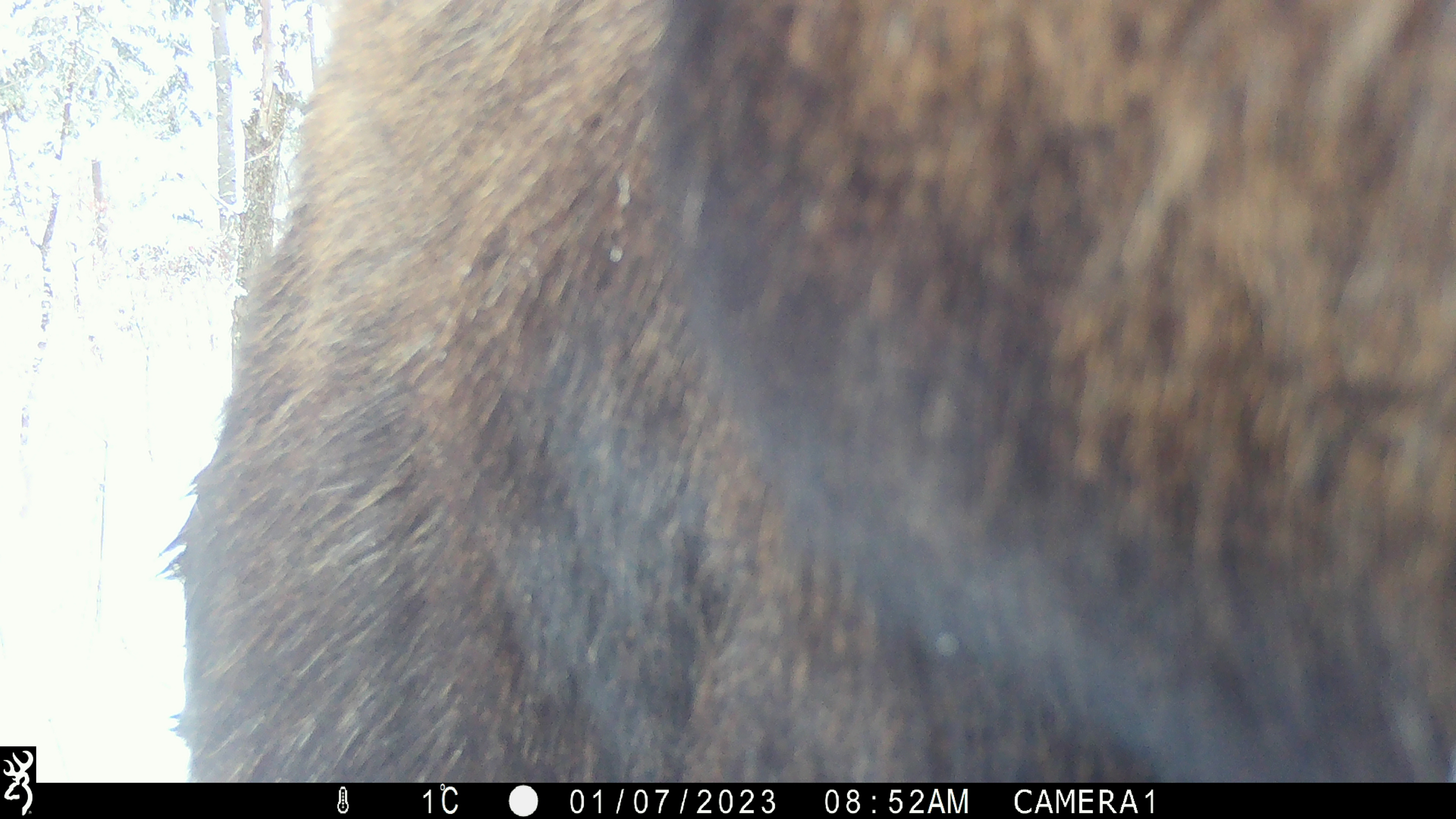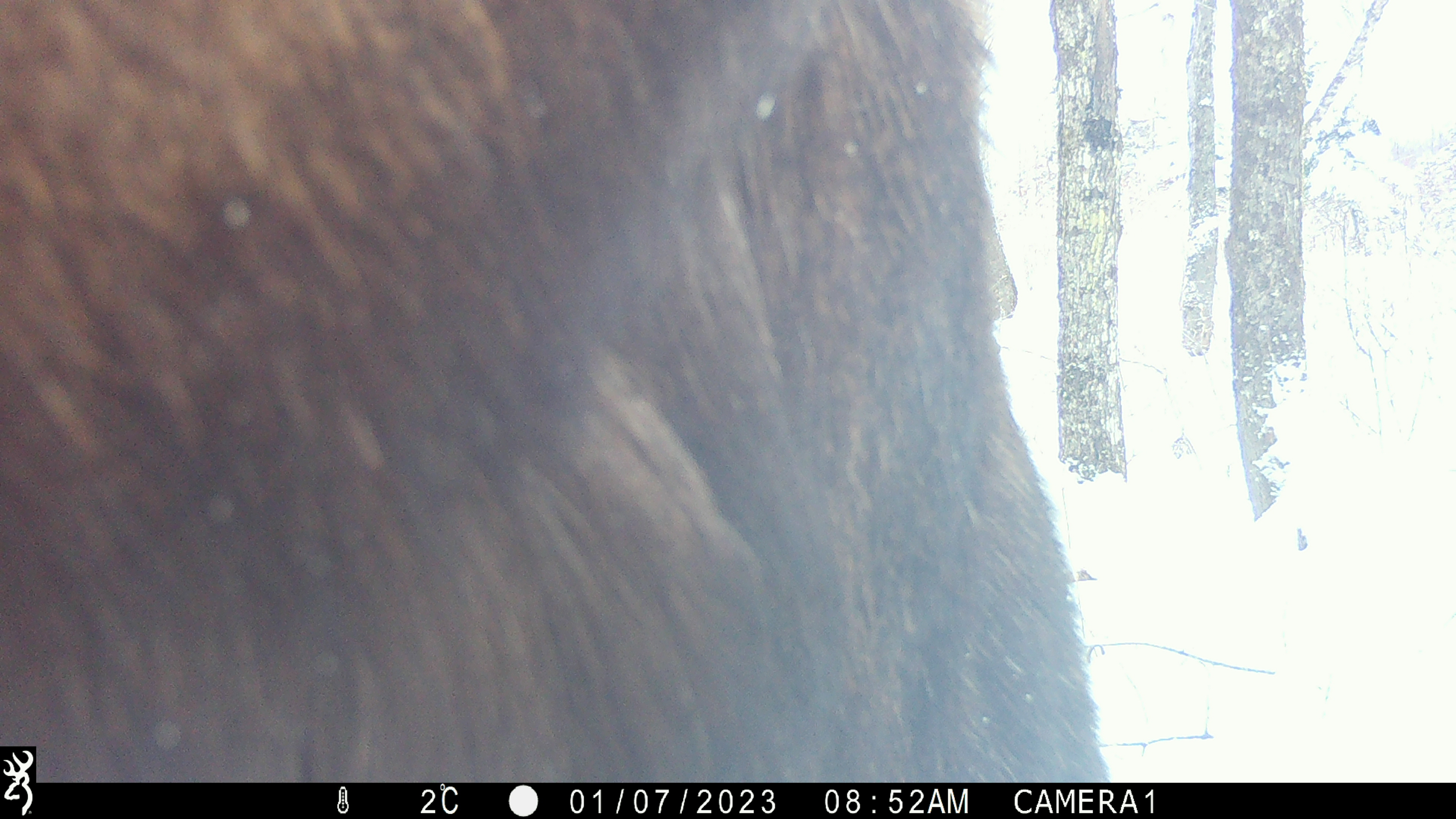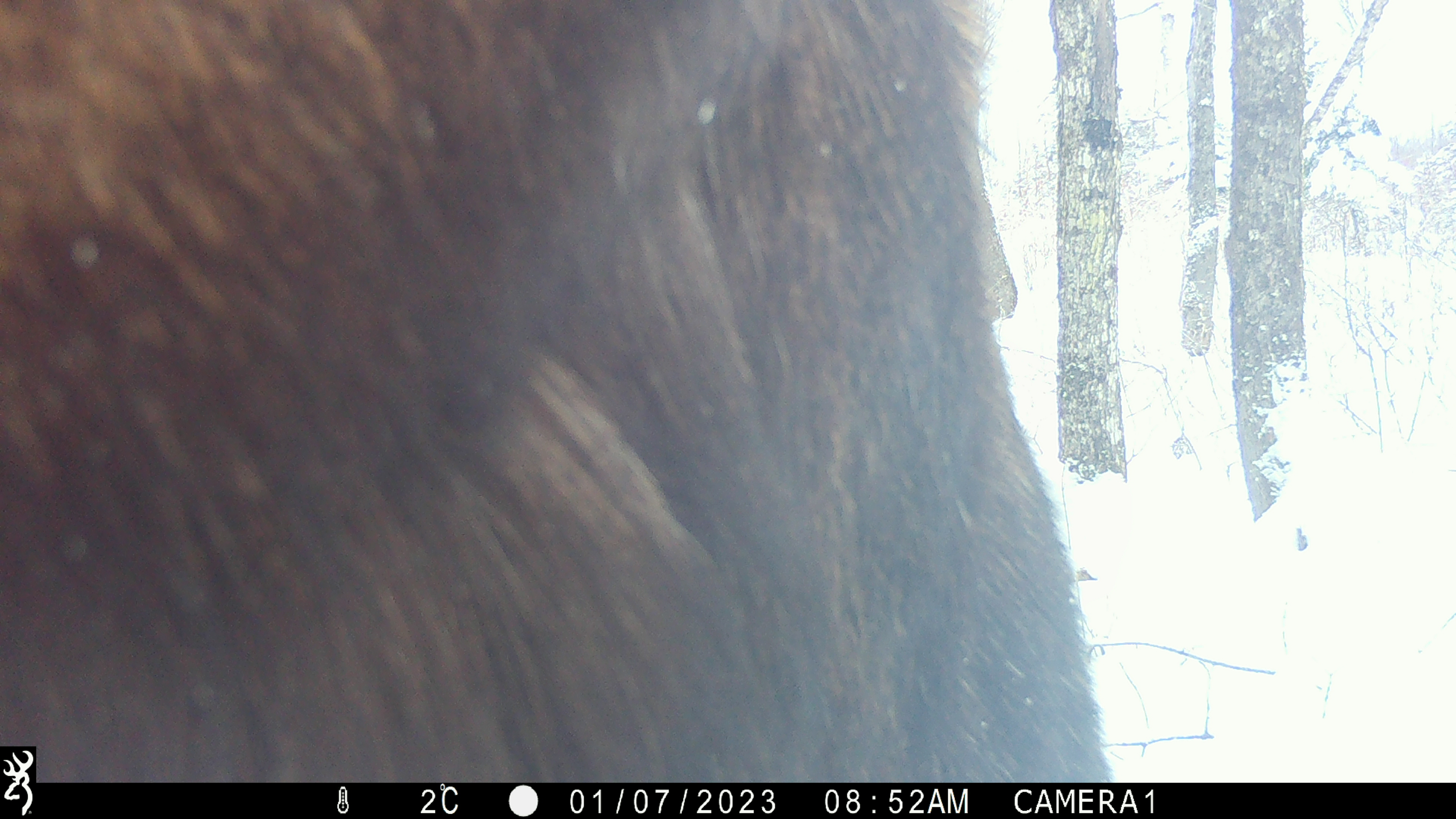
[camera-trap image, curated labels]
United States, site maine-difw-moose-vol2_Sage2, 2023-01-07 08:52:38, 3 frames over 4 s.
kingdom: Animalia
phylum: Chordata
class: Mammalia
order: Artiodactyla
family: Cervidae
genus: Alces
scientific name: Alces alces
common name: moose